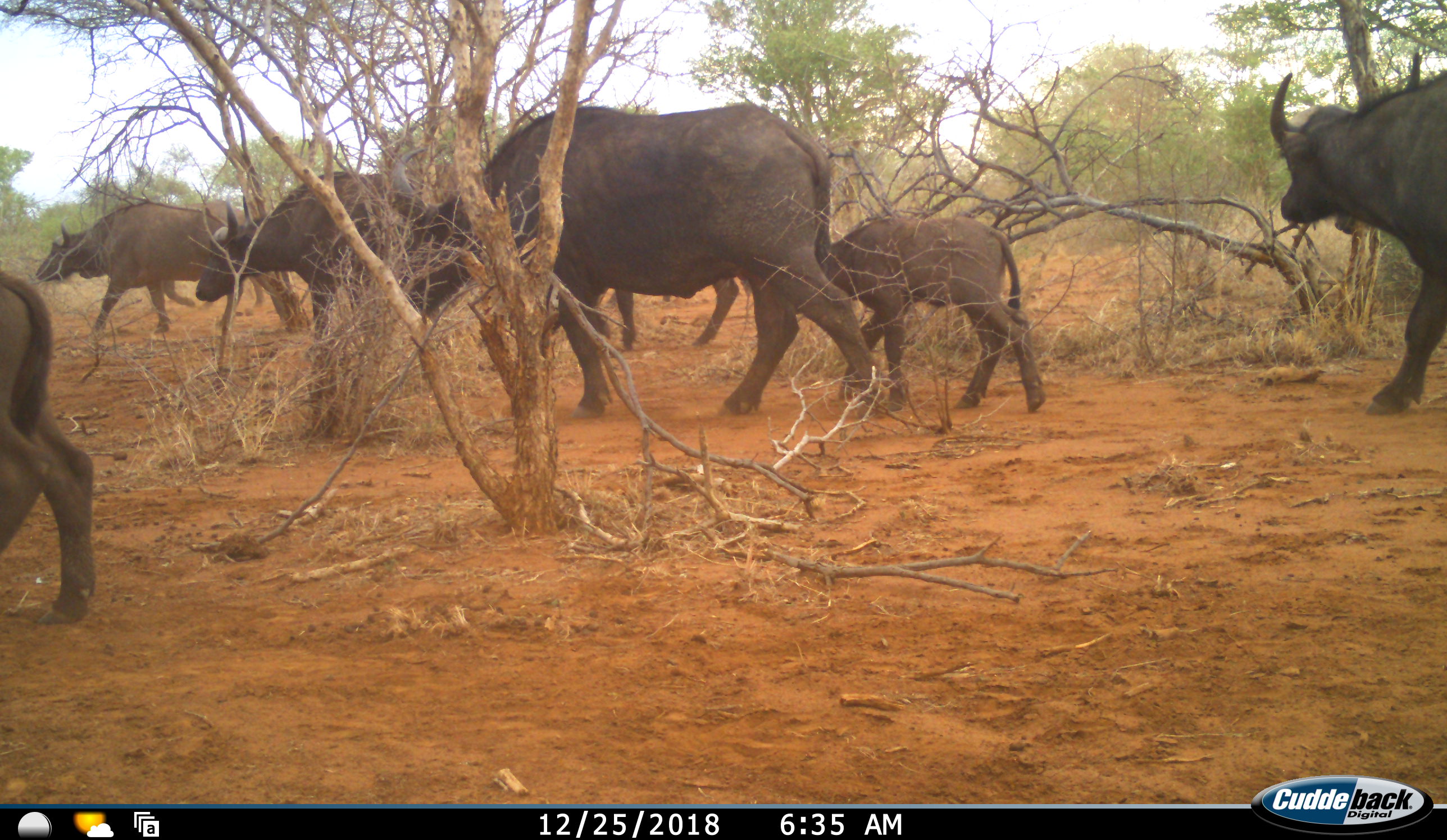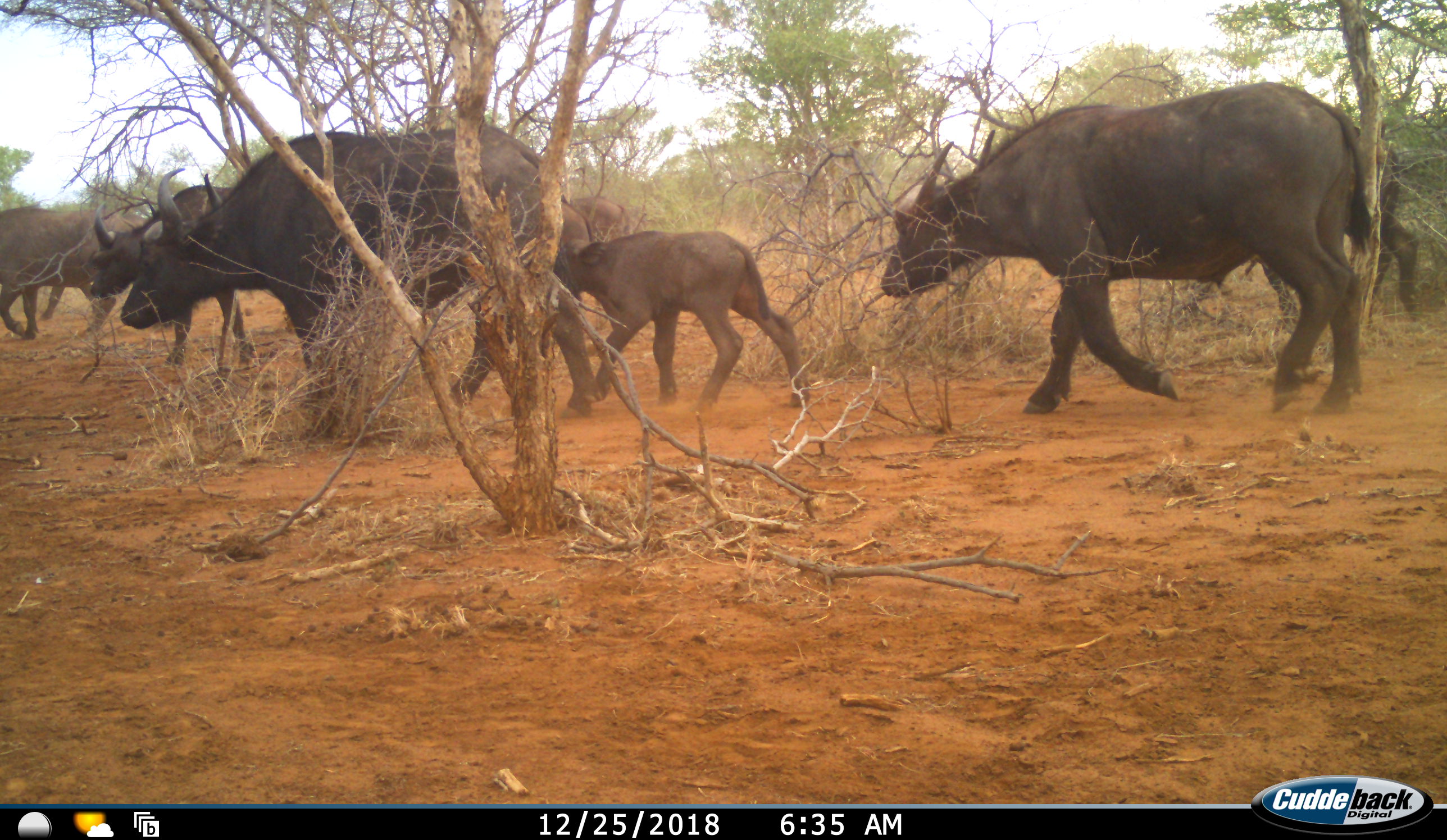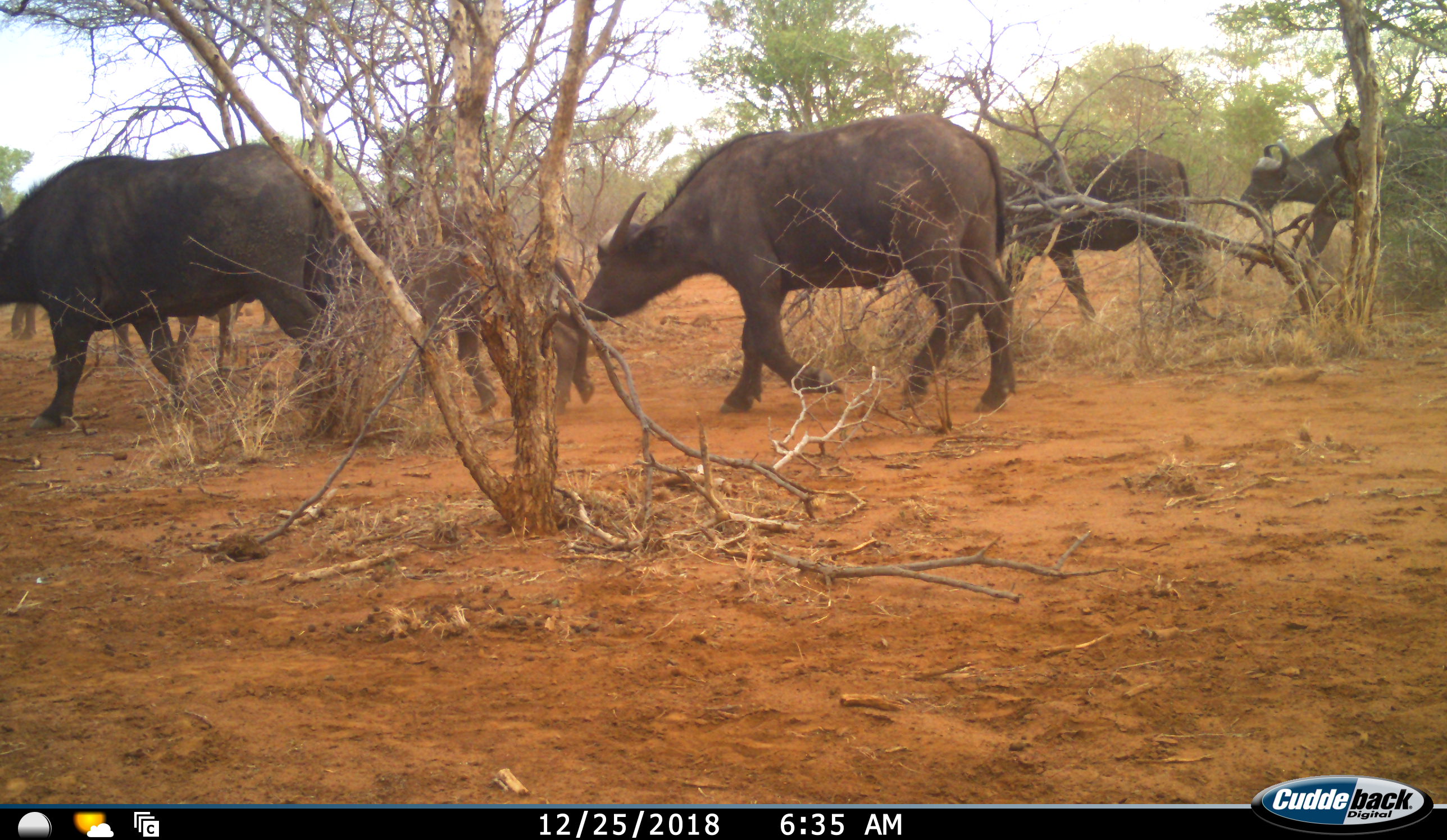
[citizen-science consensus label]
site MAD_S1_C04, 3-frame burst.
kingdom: Animalia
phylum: Chordata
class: Mammalia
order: Artiodactyla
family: Bovidae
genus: Syncerus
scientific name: Syncerus caffer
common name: african buffalo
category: buffalo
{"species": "buffalo (african buffalo) (Syncerus caffer)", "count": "9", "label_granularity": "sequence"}